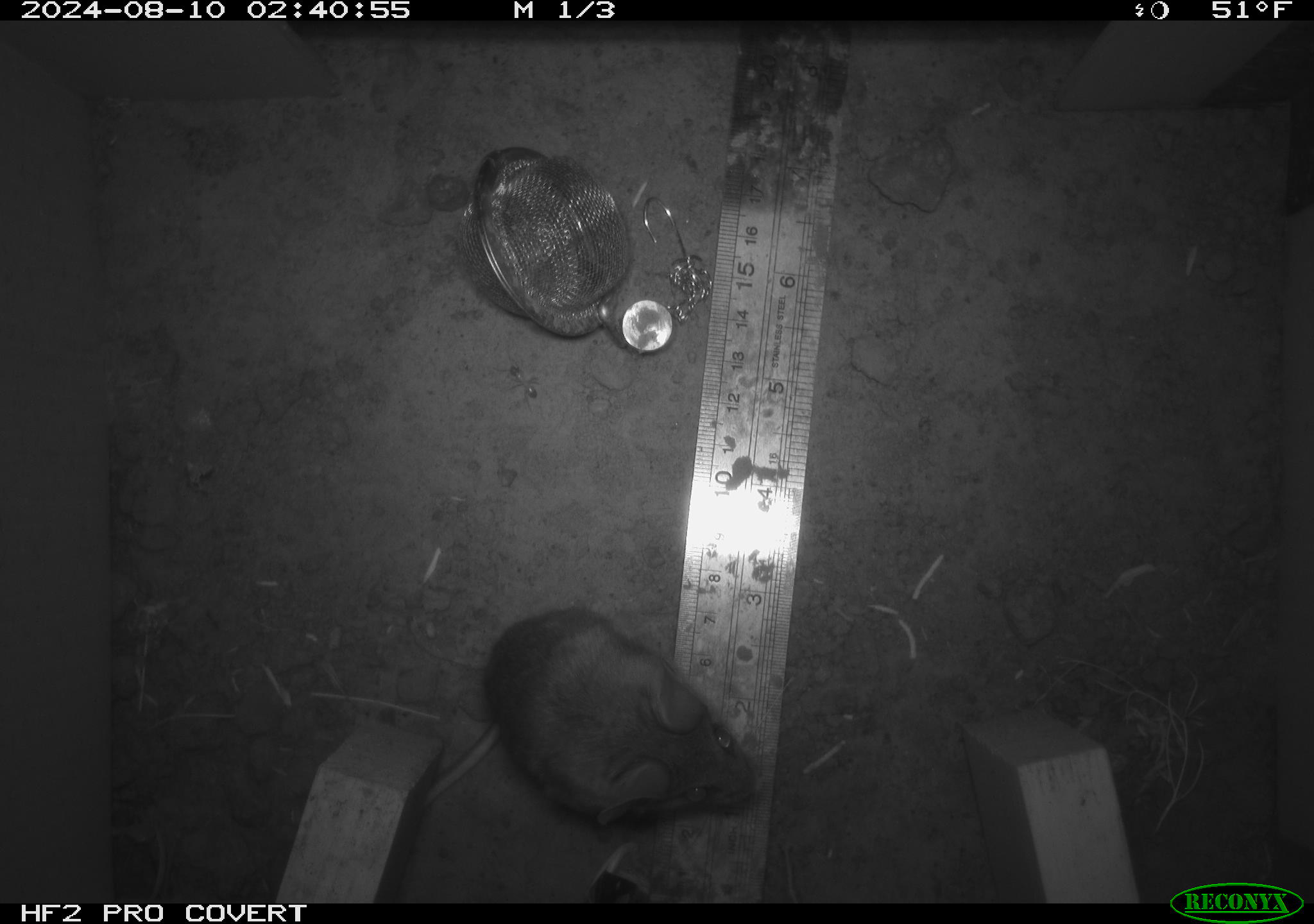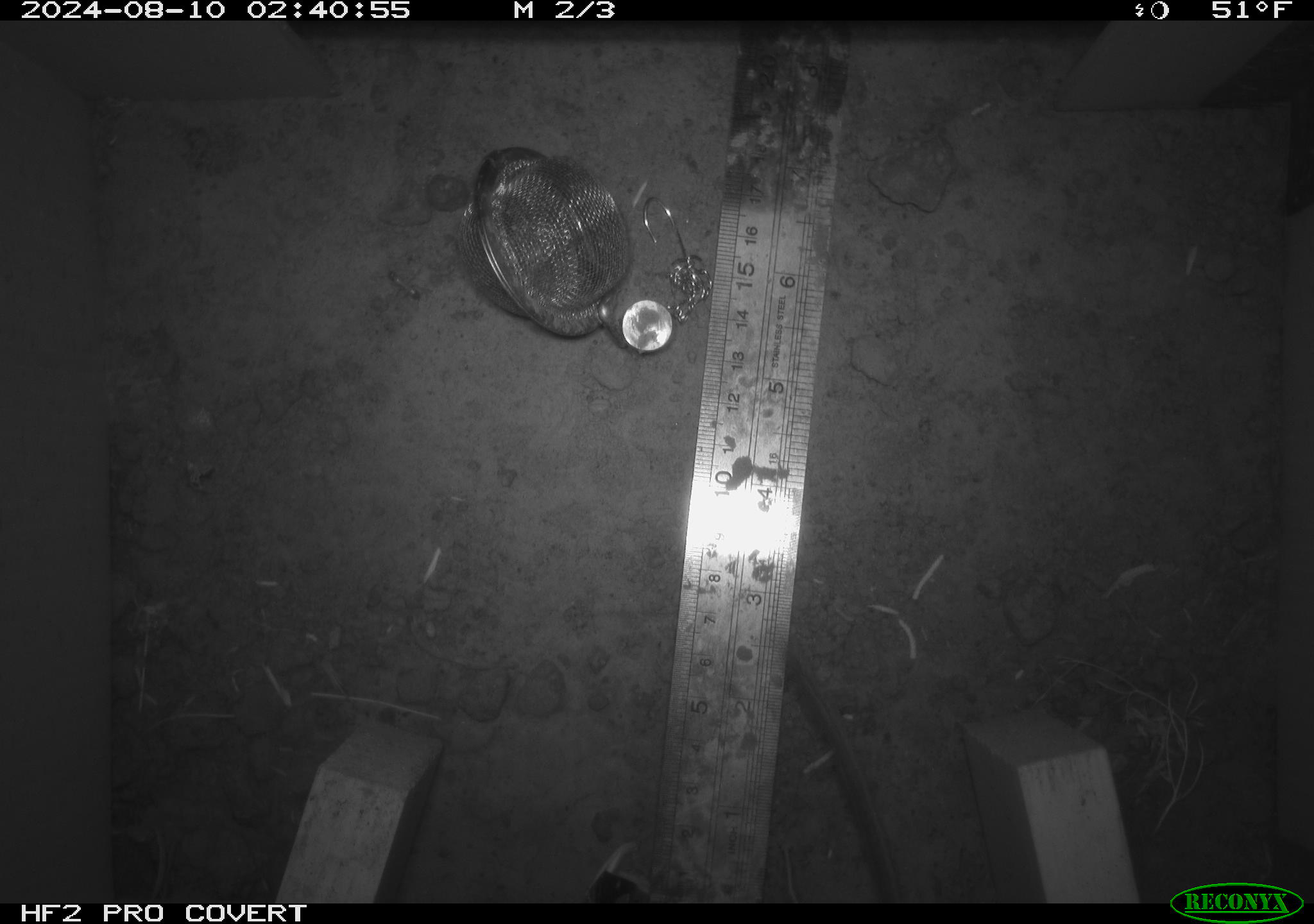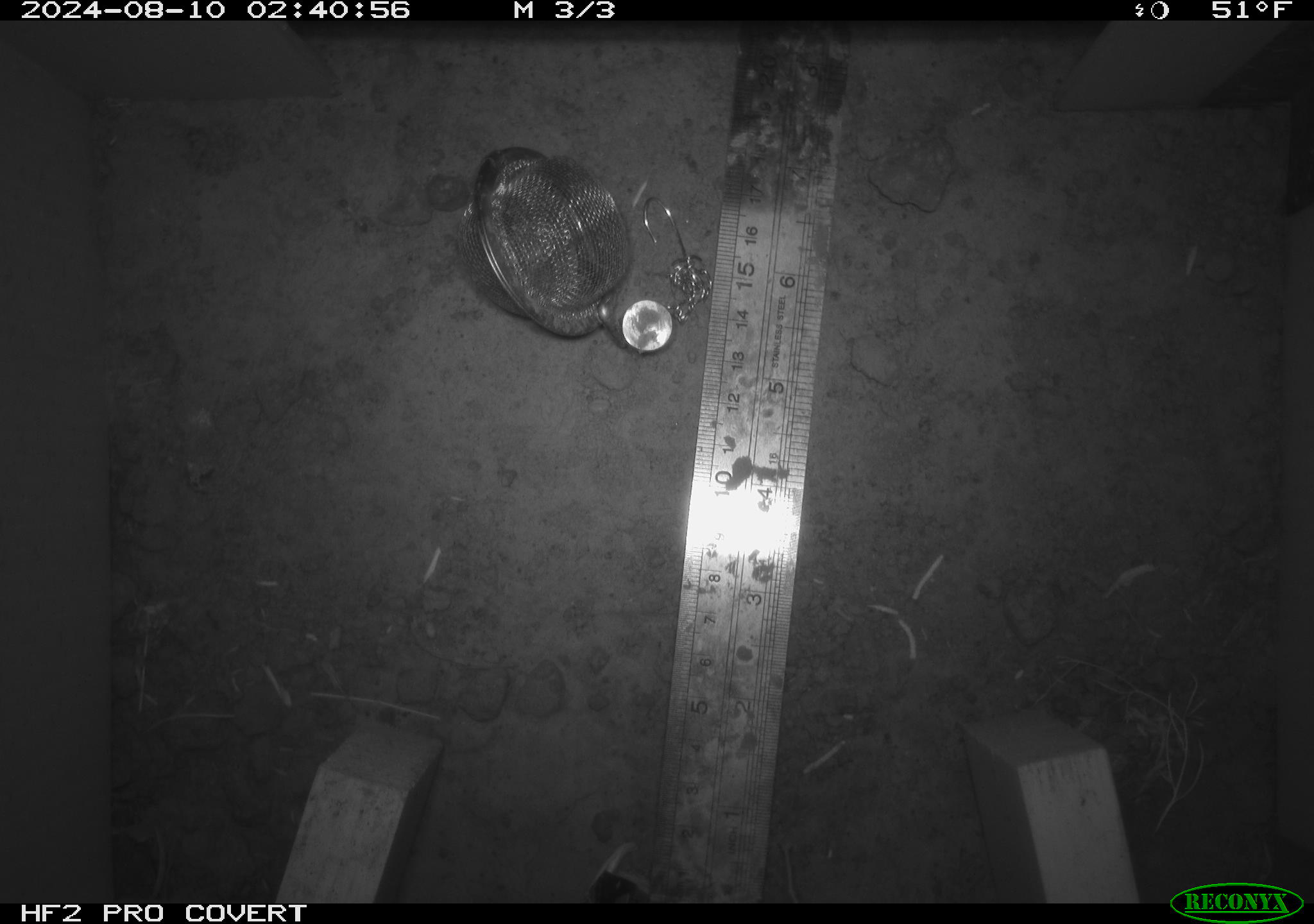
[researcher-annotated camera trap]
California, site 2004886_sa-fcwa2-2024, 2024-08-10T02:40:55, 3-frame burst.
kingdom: Animalia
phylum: Chordata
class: Mammalia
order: Rodentia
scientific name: Rodentia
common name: mouse species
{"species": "mouse species (Rodentia)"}